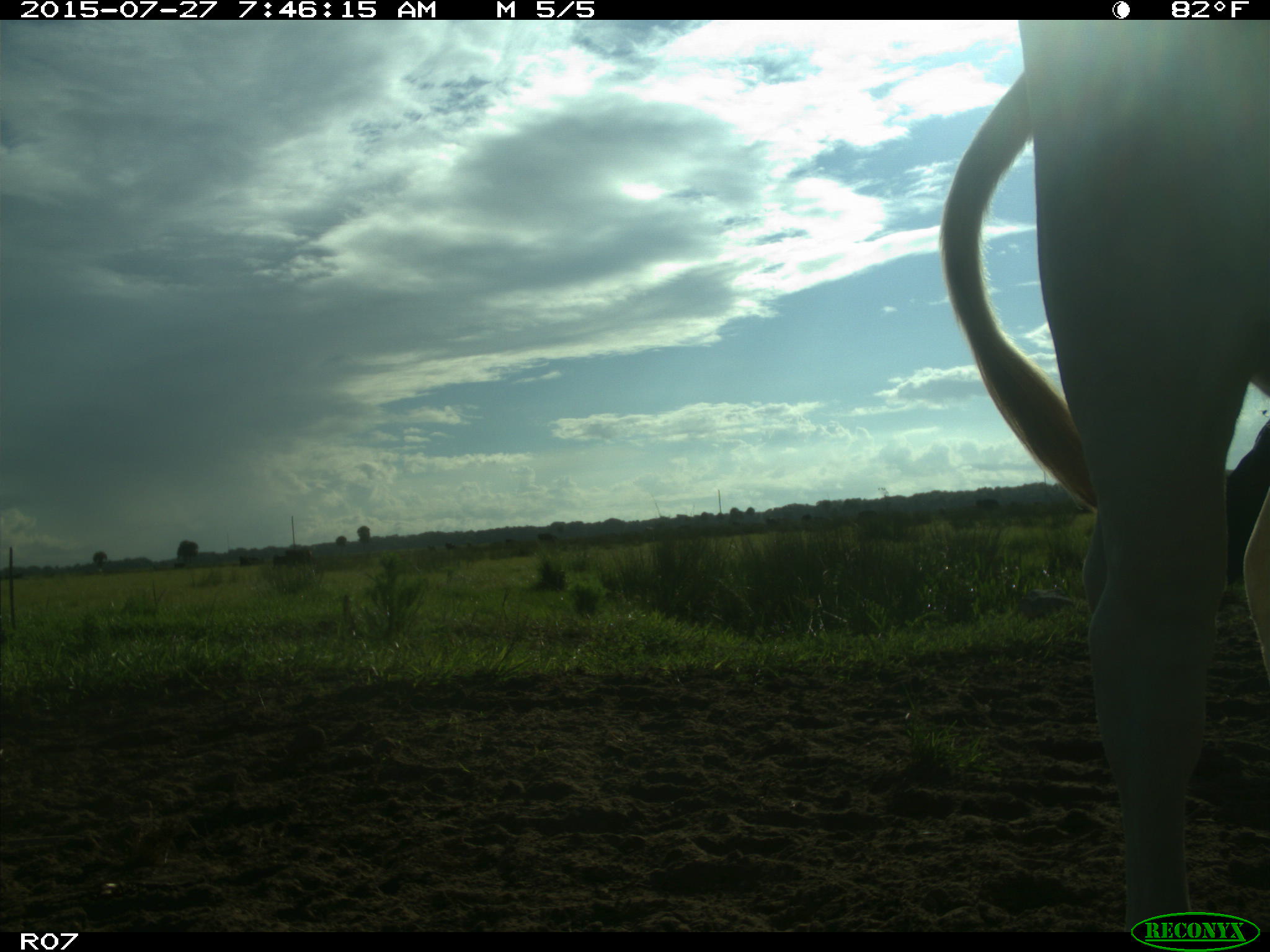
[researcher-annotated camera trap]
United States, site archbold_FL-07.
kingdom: Animalia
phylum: Chordata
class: Mammalia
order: Artiodactyla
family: Bovidae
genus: Bos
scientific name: Bos taurus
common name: domestic cow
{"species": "Bos taurus (domestic cow)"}